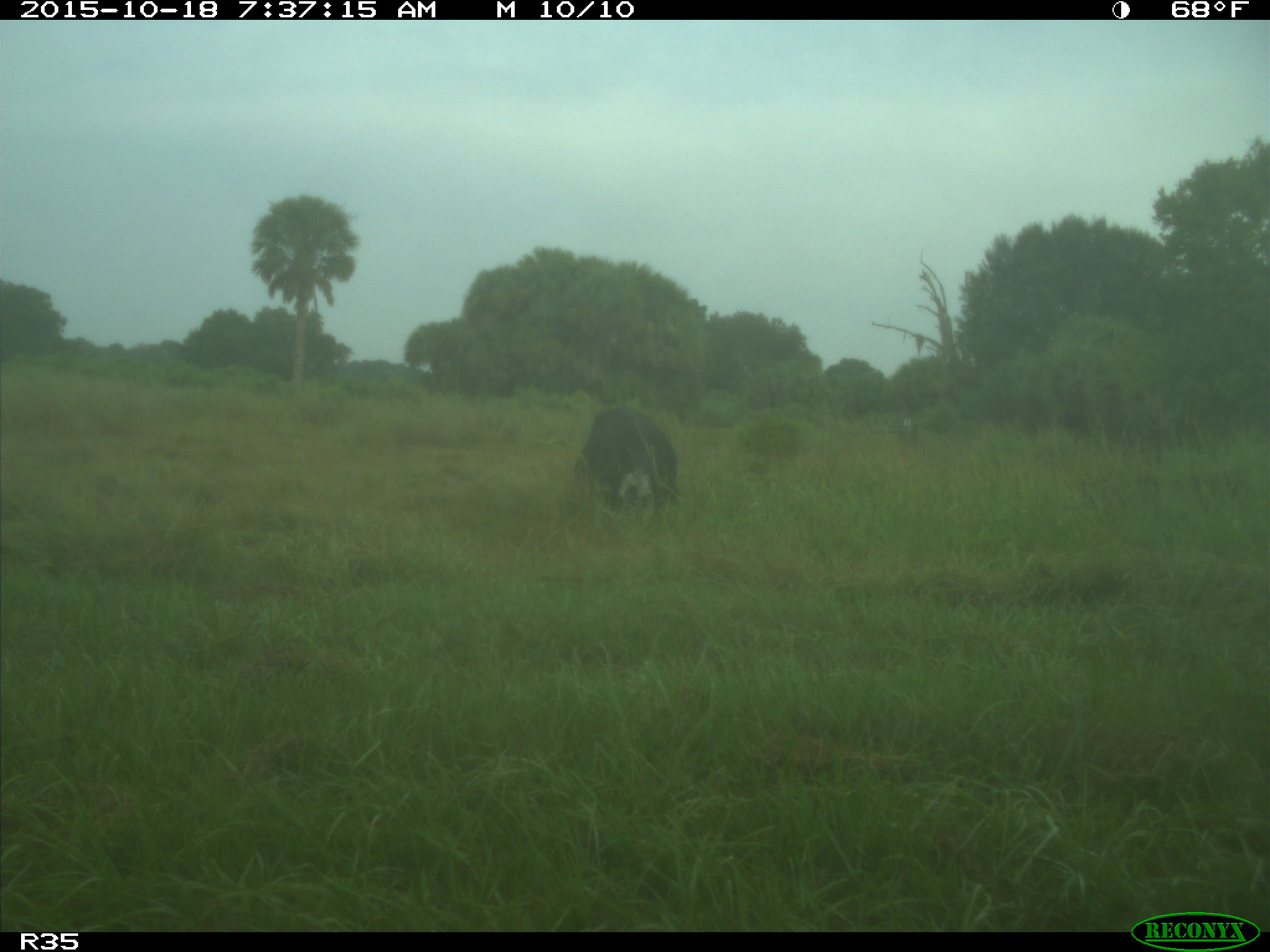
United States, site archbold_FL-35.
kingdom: Animalia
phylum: Chordata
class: Mammalia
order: Artiodactyla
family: Bovidae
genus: Bos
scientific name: Bos taurus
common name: domestic cow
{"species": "Bos taurus (domestic cow)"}